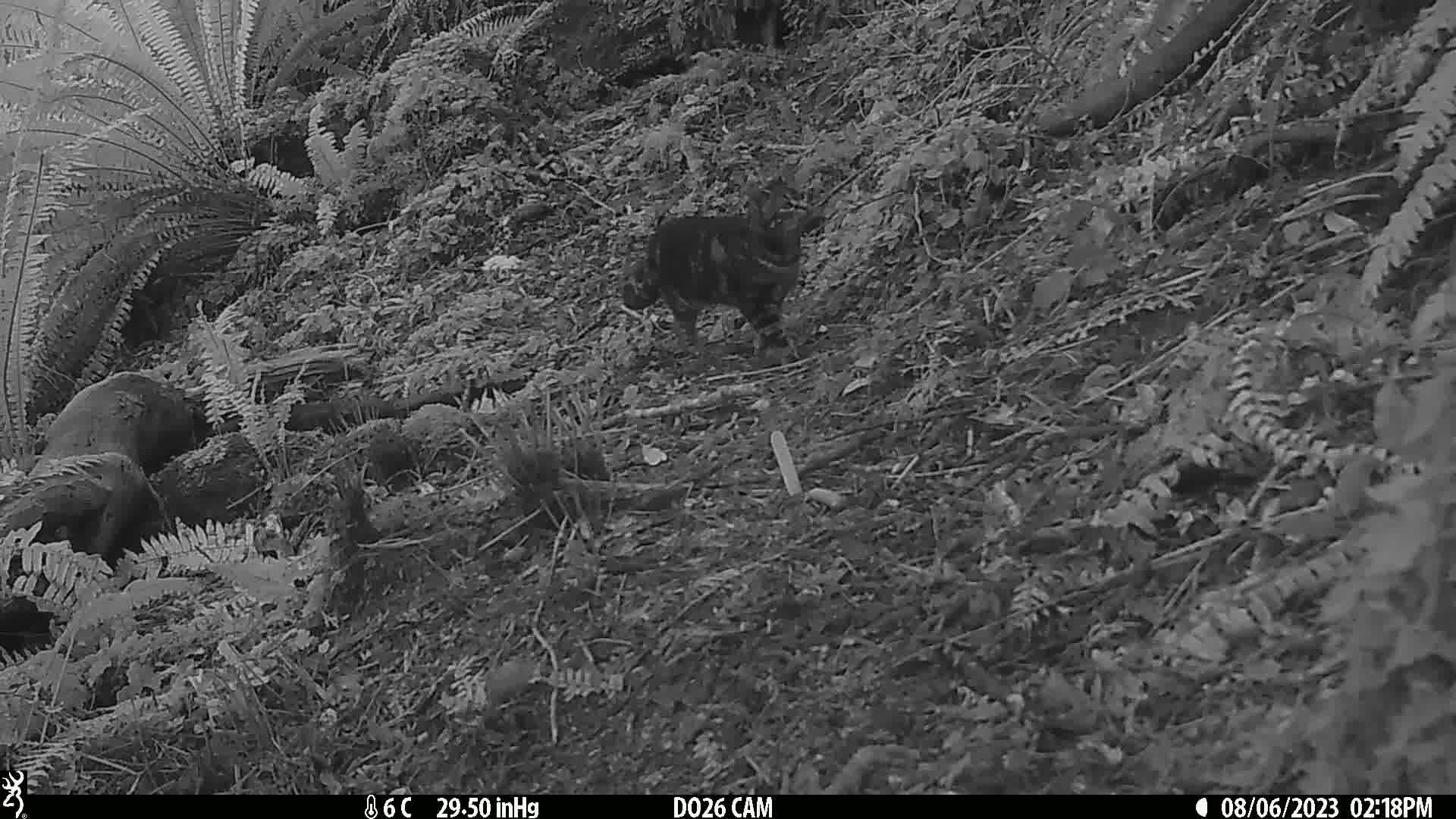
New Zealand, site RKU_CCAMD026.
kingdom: Animalia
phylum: Chordata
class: Mammalia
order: Carnivora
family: Felidae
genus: Felis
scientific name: Felis catus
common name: domestic cat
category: cat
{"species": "cat (domestic cat) (Felis catus)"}